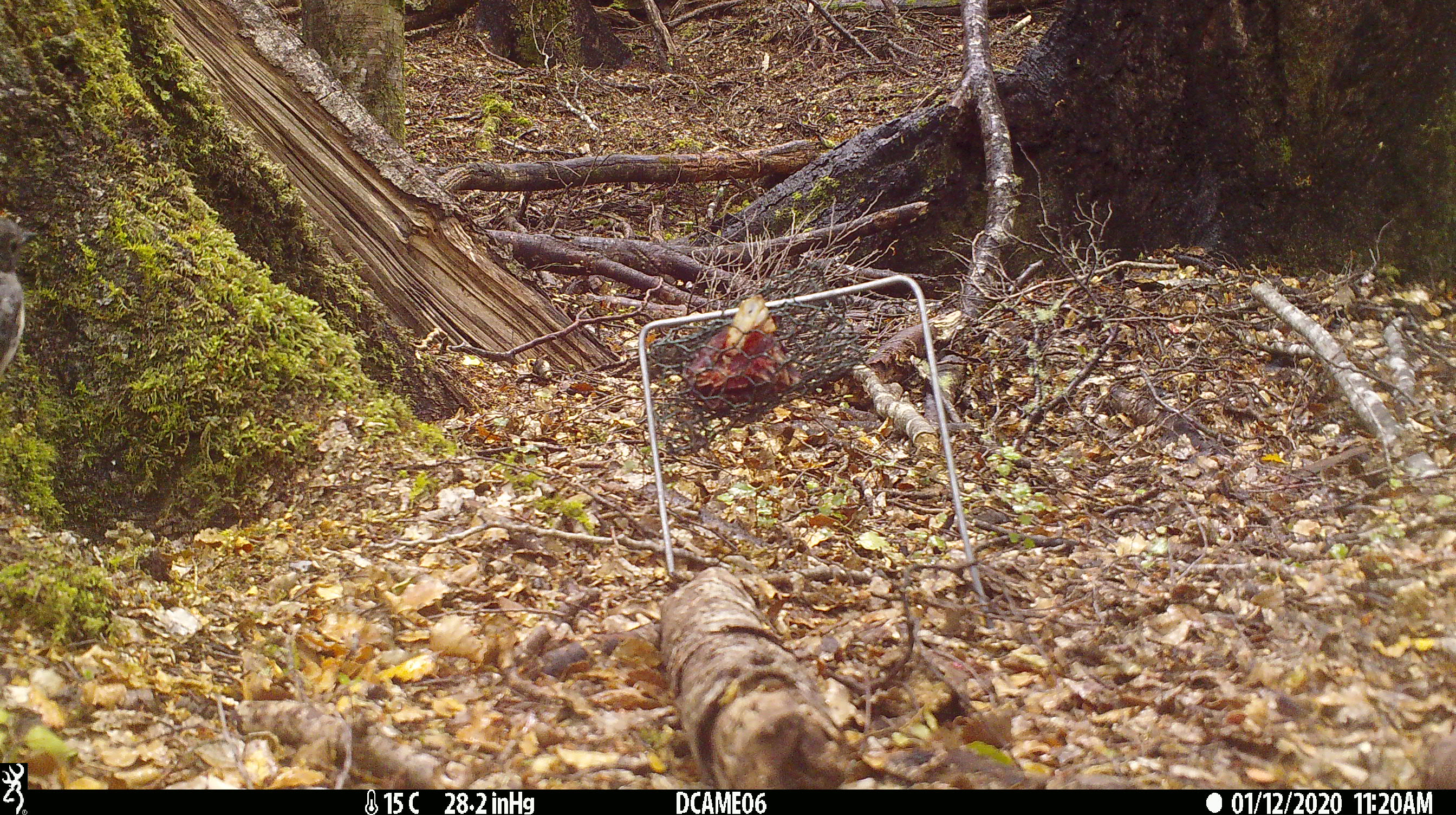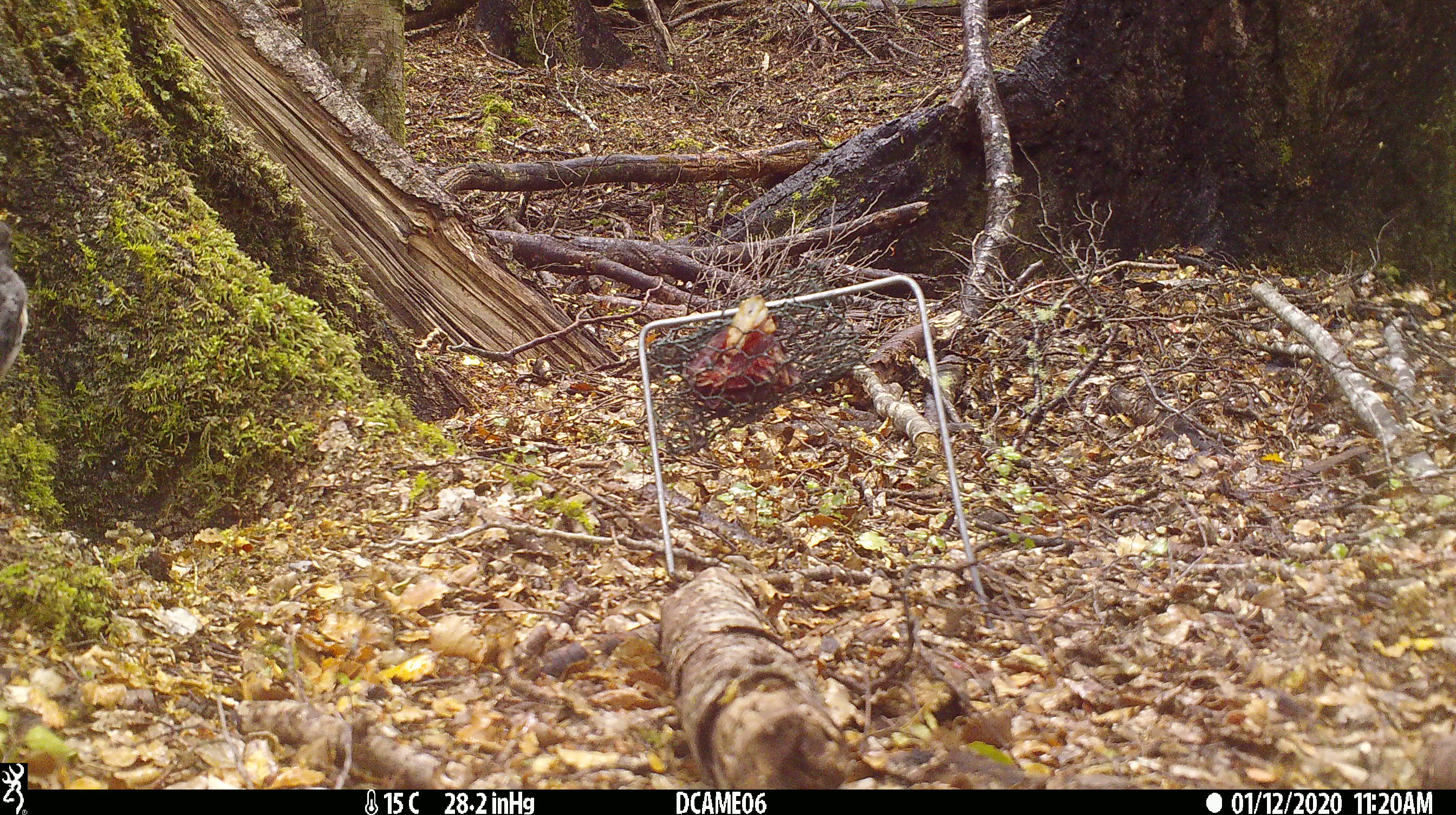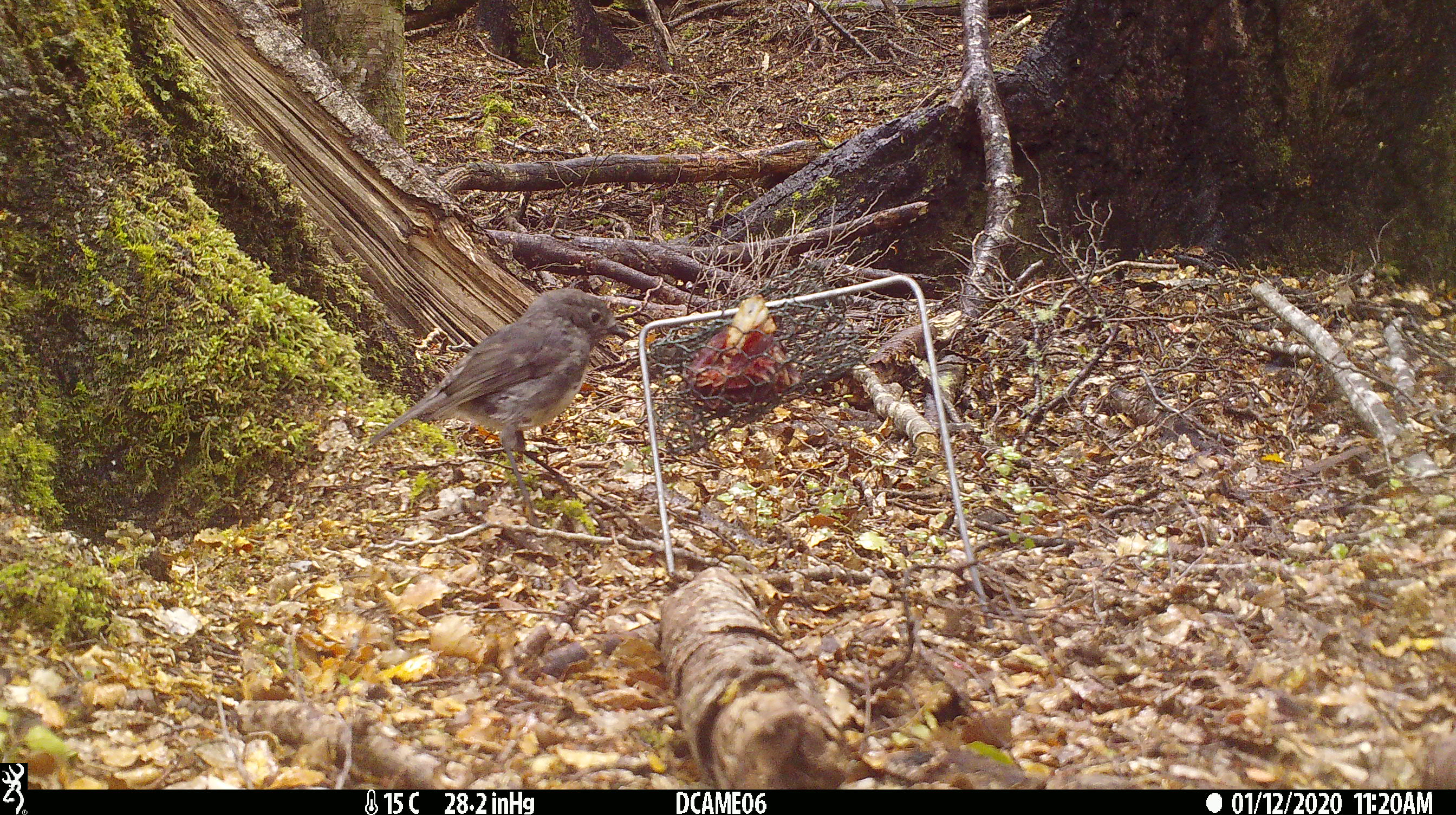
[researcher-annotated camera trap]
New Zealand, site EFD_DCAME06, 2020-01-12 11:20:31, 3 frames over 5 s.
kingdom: Animalia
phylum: Chordata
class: Aves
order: Passeriformes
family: Petroicidae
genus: Petroica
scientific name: Petroica australis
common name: new zealand robin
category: robin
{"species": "robin (new zealand robin) (Petroica australis)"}